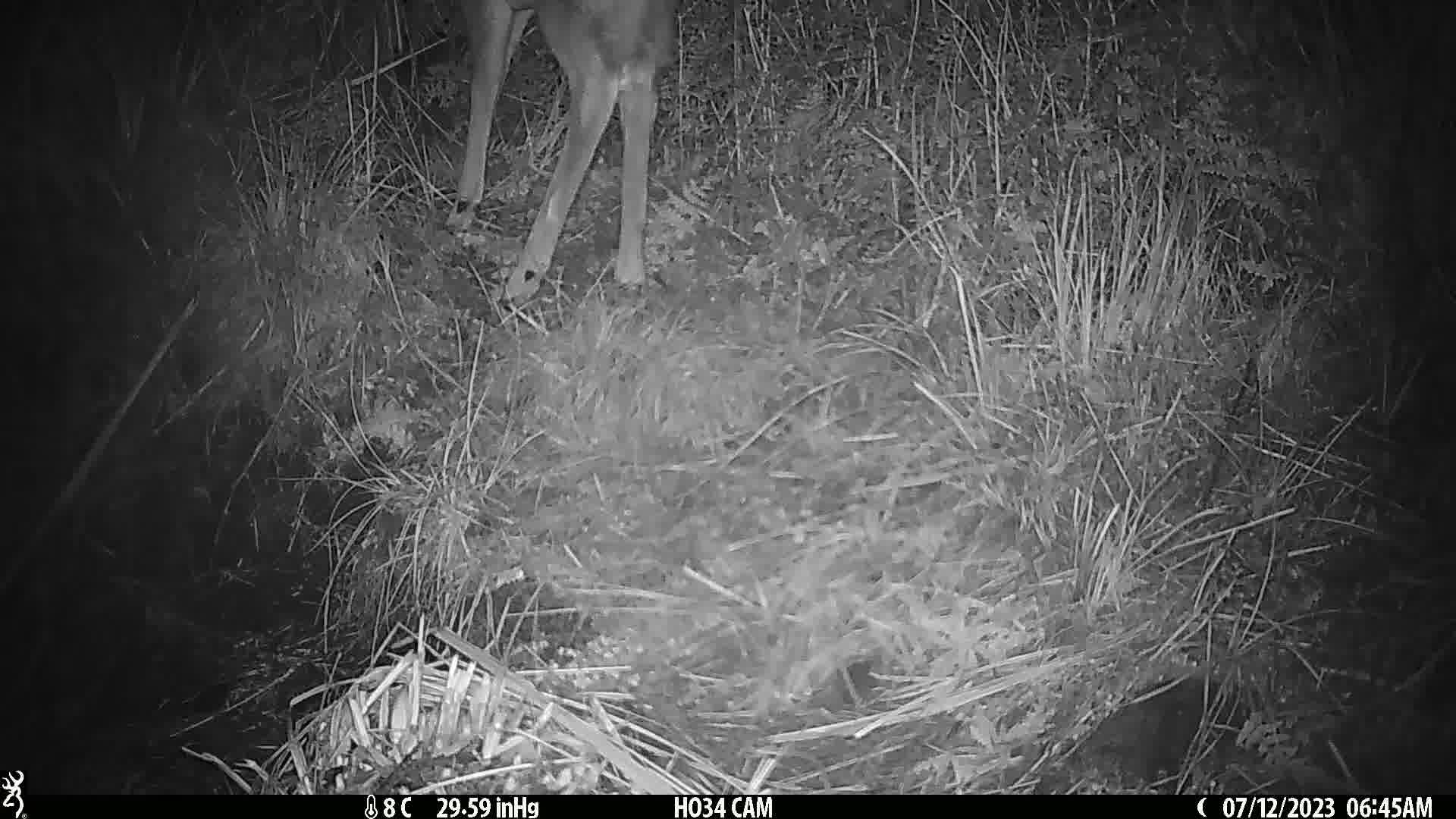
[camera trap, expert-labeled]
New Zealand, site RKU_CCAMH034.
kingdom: Animalia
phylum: Chordata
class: Mammalia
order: Artiodactyla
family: Cervidae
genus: Odocoileus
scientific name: Odocoileus virginianus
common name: white-tailed deer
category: white tailed deer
White tailed deer (white-tailed deer) (Odocoileus virginianus).